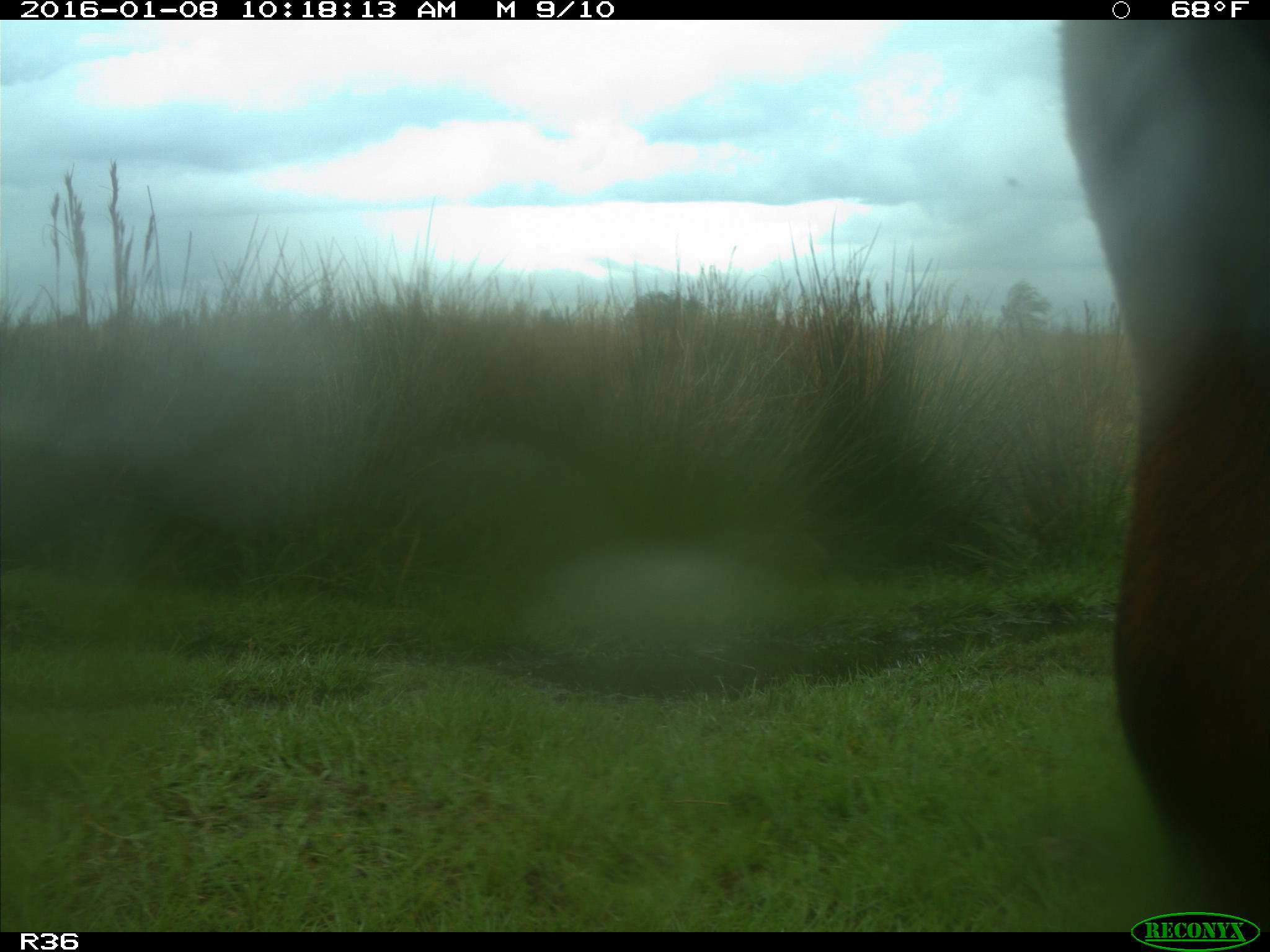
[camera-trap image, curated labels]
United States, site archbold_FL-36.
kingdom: Animalia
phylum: Chordata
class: Mammalia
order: Artiodactyla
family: Bovidae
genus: Bos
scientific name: Bos taurus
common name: domestic cow